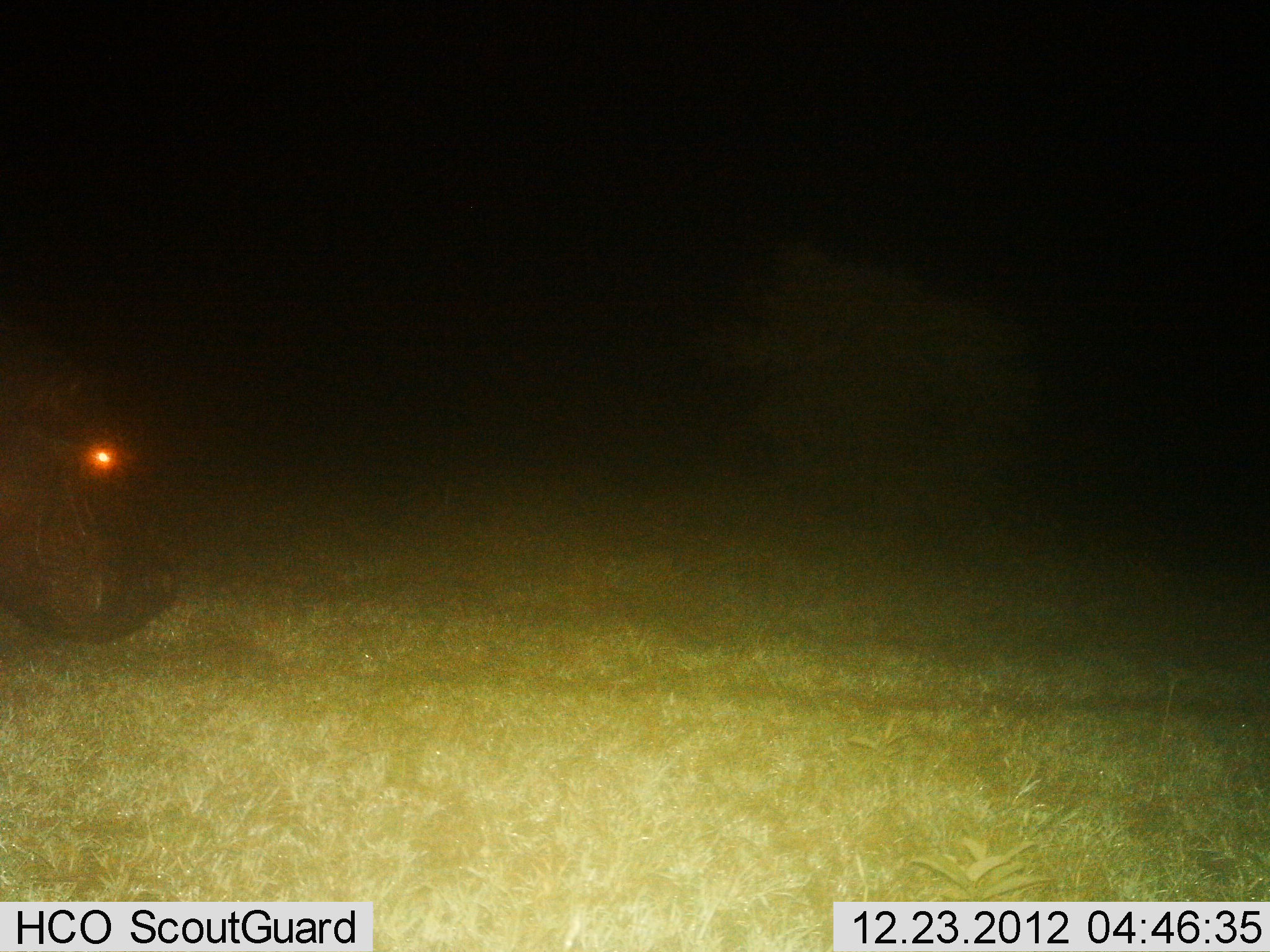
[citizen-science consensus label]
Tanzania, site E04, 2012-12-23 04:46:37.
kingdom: Animalia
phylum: Chordata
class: Mammalia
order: Artiodactyla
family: Hippopotamidae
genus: Hippopotamus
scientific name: Hippopotamus amphibius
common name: hippopotamus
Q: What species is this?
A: Hippopotamus (Hippopotamus amphibius).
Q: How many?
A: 1.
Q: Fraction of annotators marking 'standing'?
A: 36%.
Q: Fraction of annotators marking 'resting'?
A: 0%.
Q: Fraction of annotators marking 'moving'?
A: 45%.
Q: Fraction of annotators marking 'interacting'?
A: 0%.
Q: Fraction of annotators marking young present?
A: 0%.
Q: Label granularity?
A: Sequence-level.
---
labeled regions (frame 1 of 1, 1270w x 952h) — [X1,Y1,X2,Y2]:
animal: [0,330,182,643]